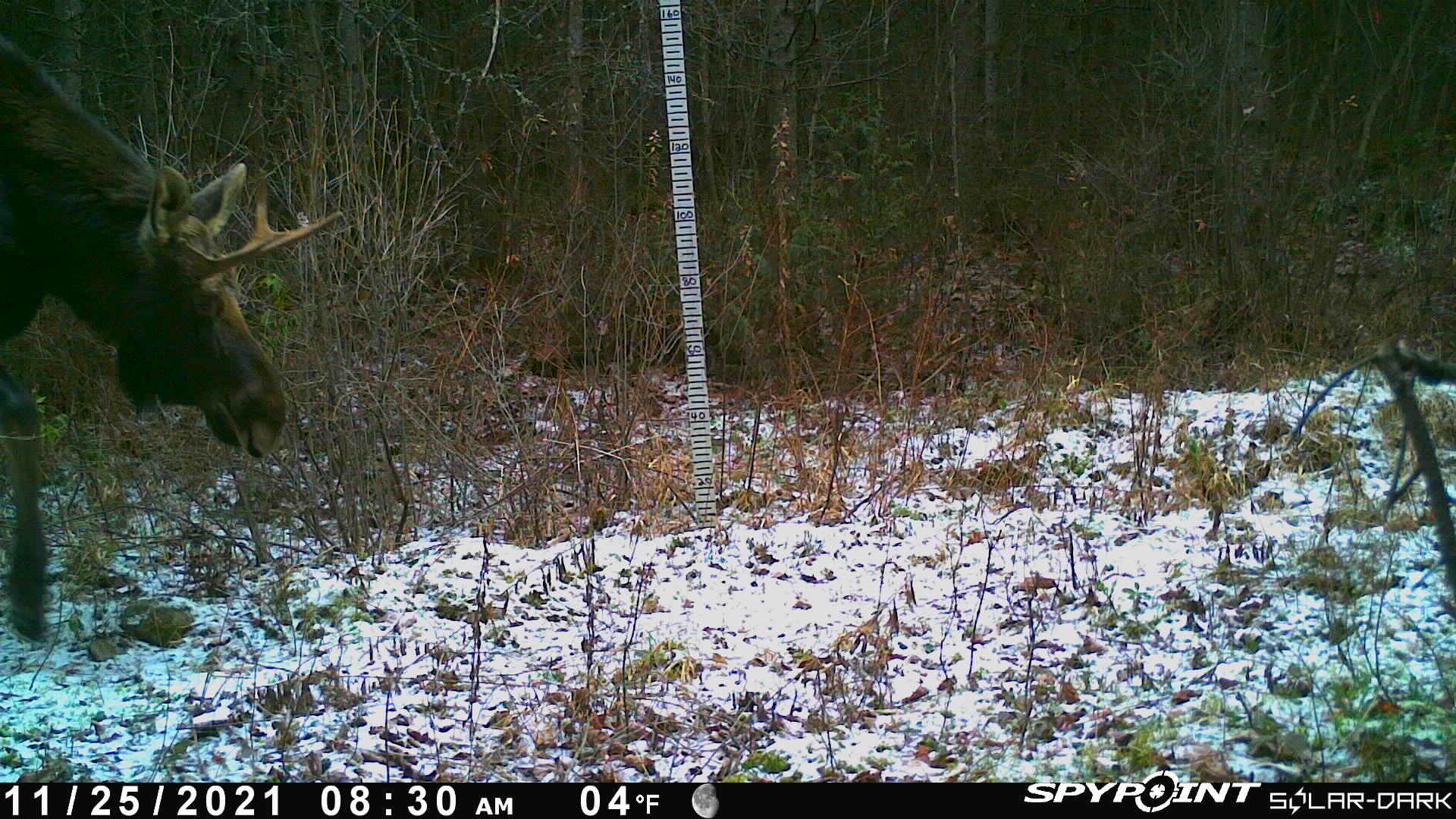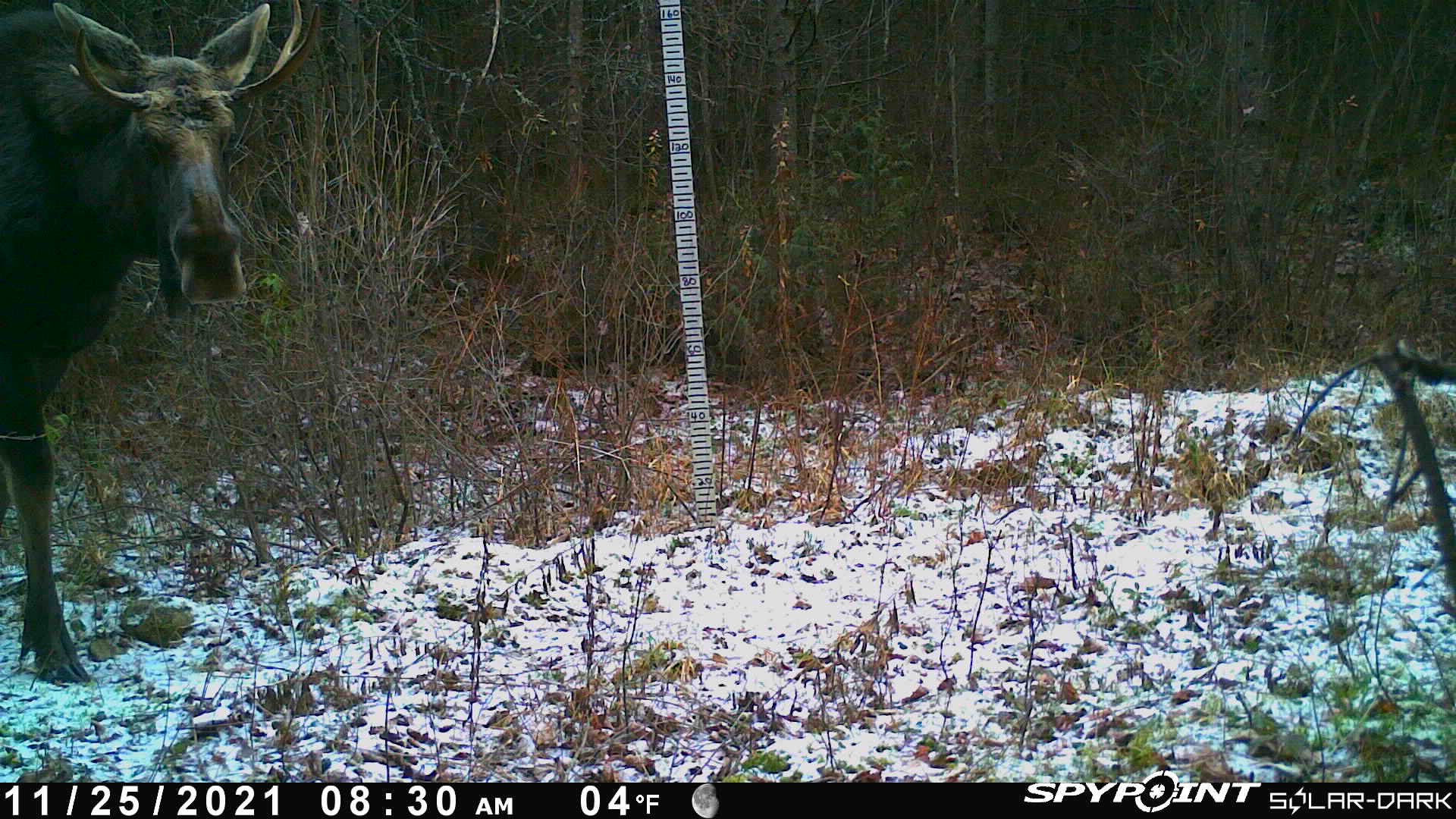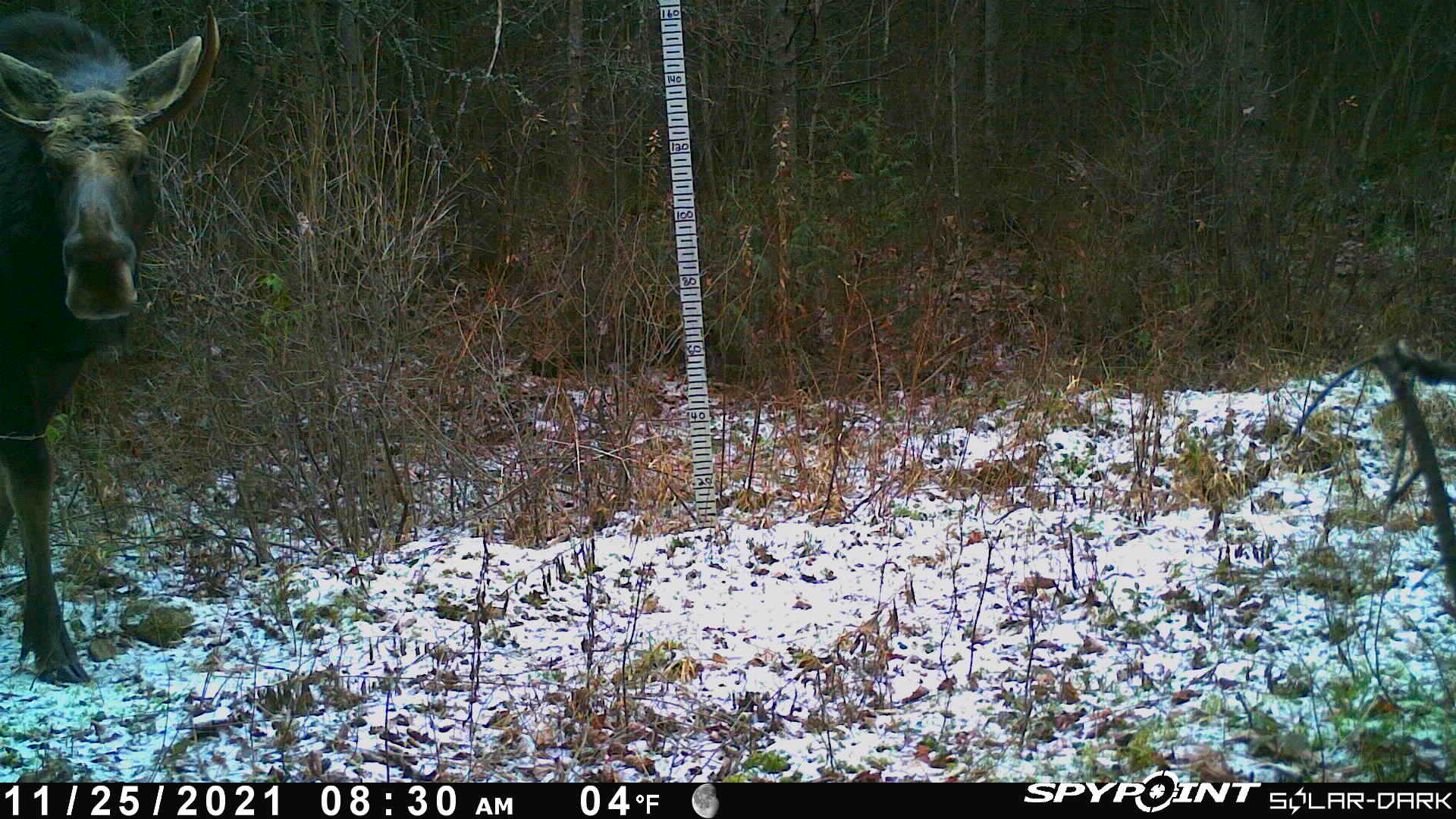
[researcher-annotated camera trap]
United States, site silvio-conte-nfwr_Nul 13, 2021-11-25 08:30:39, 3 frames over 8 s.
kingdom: Animalia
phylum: Chordata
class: Mammalia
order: Artiodactyla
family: Cervidae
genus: Alces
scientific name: Alces alces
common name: moose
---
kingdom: Animalia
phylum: Chordata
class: Mammalia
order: Rodentia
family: Sciuridae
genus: Tamiasciurus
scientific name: Tamiasciurus hudsonicus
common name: red squirrel